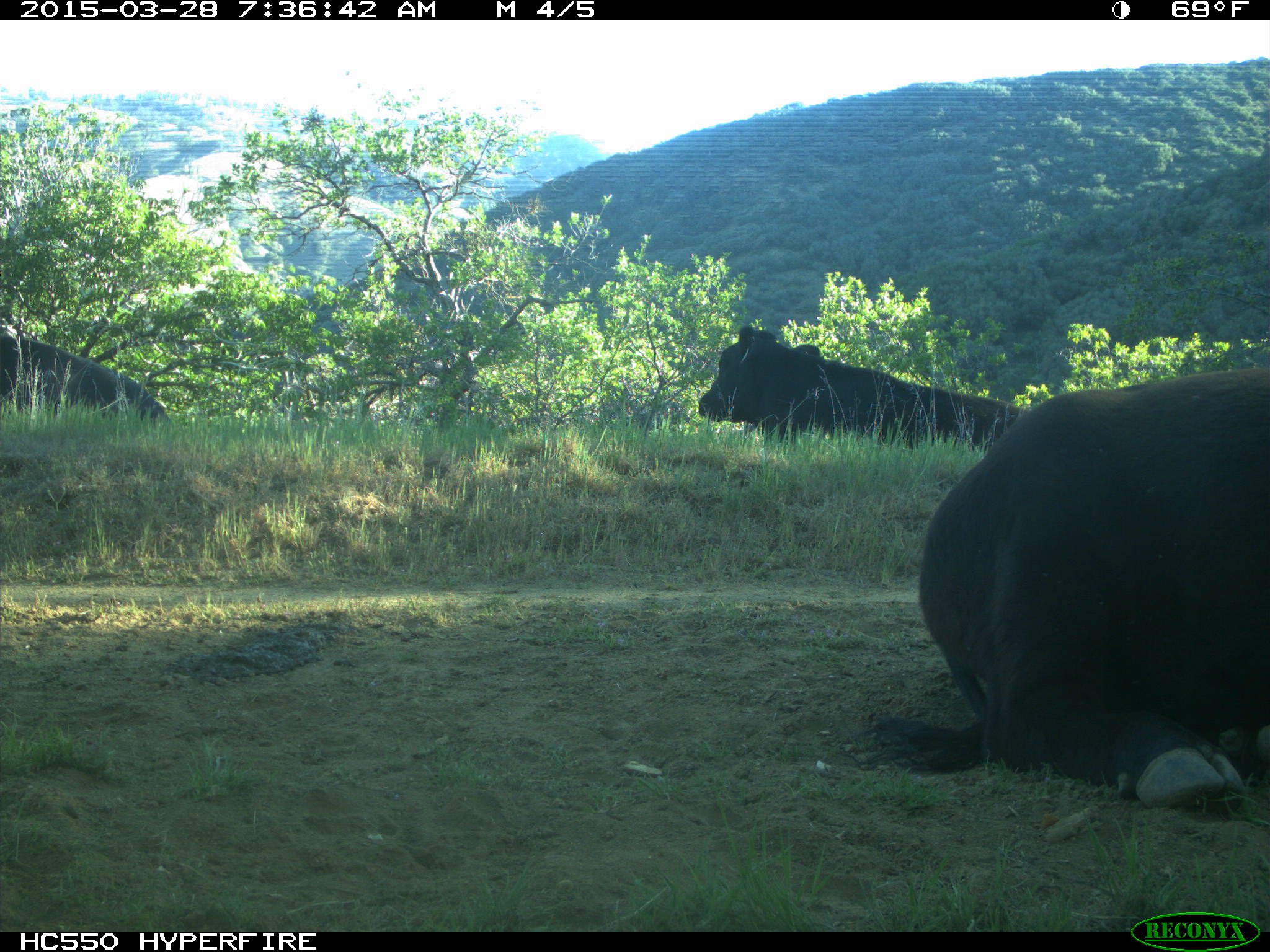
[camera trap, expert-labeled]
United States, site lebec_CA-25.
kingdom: Animalia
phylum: Chordata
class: Mammalia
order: Artiodactyla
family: Bovidae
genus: Bos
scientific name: Bos taurus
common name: domestic cow